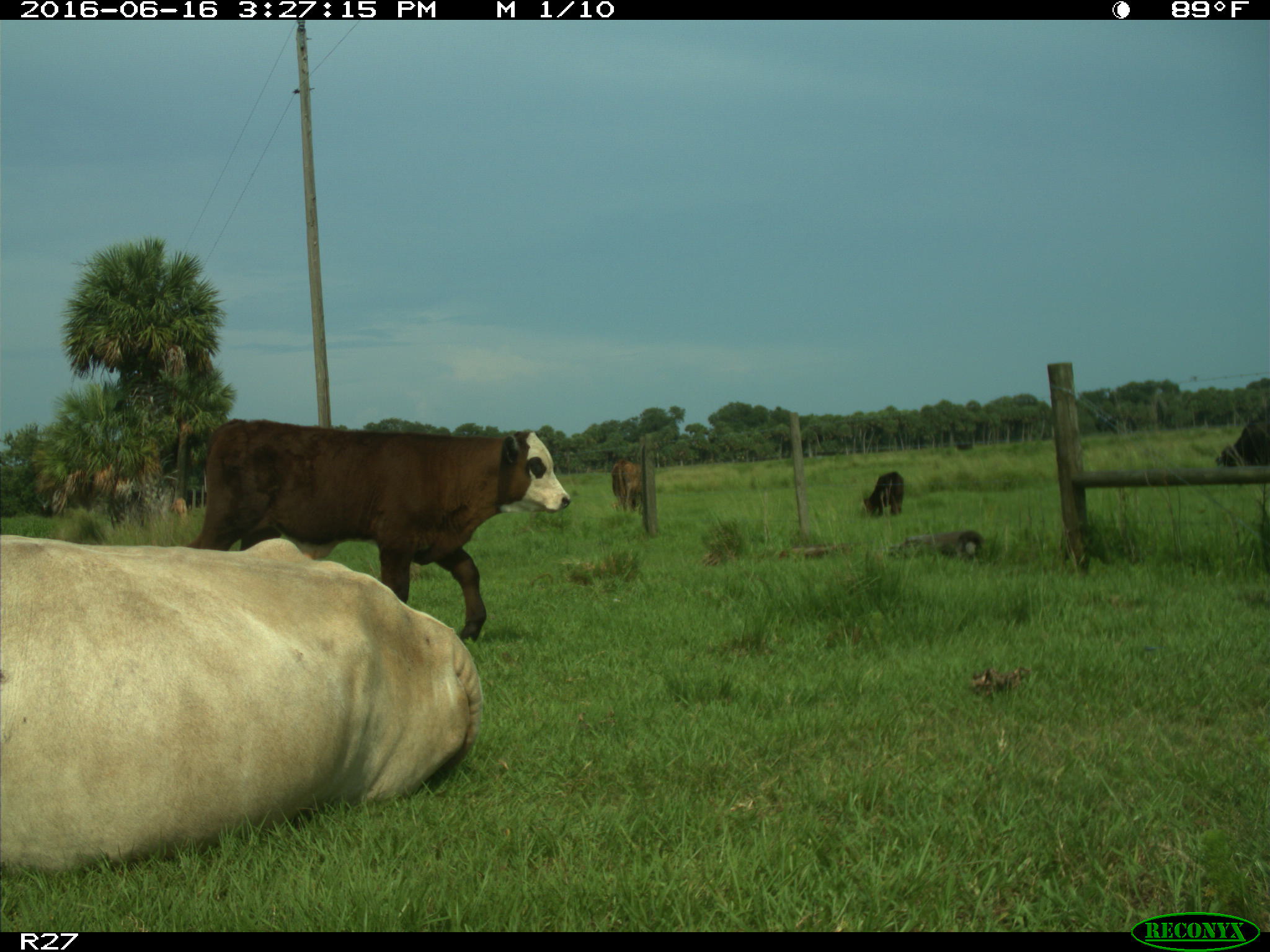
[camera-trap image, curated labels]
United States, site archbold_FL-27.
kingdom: Animalia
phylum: Chordata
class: Mammalia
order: Artiodactyla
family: Bovidae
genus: Bos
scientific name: Bos taurus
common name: domestic cow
Bos taurus (domestic cow).